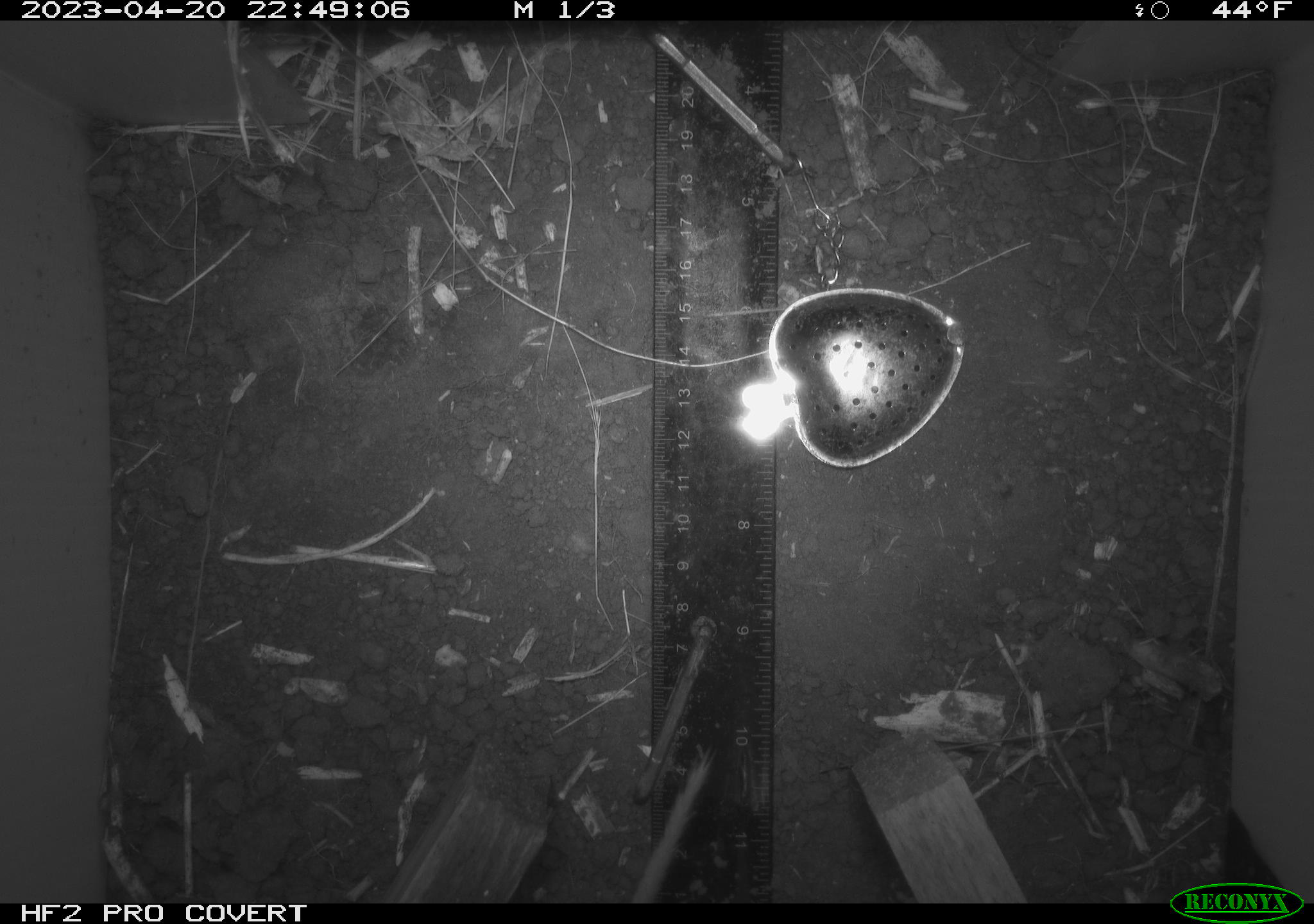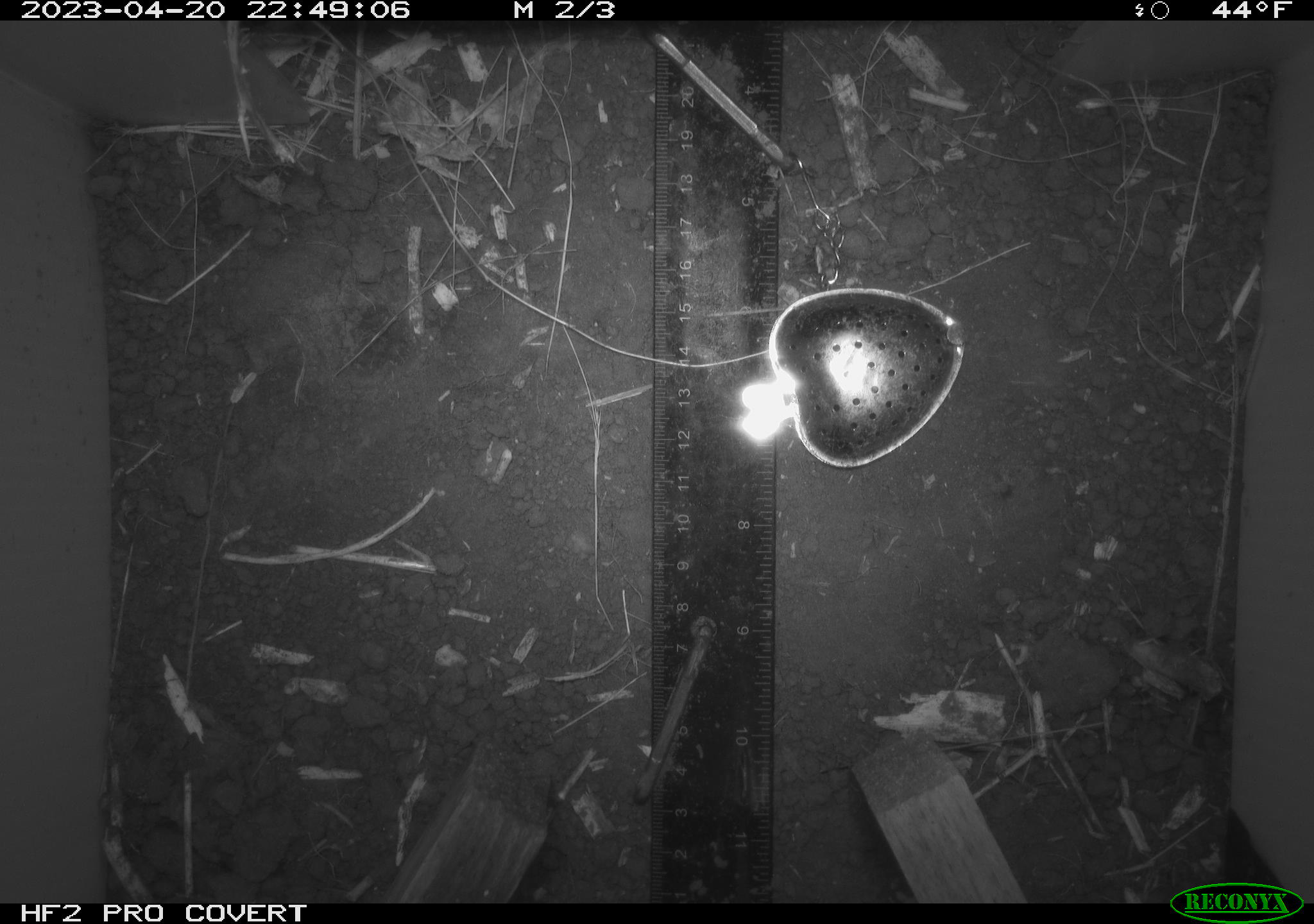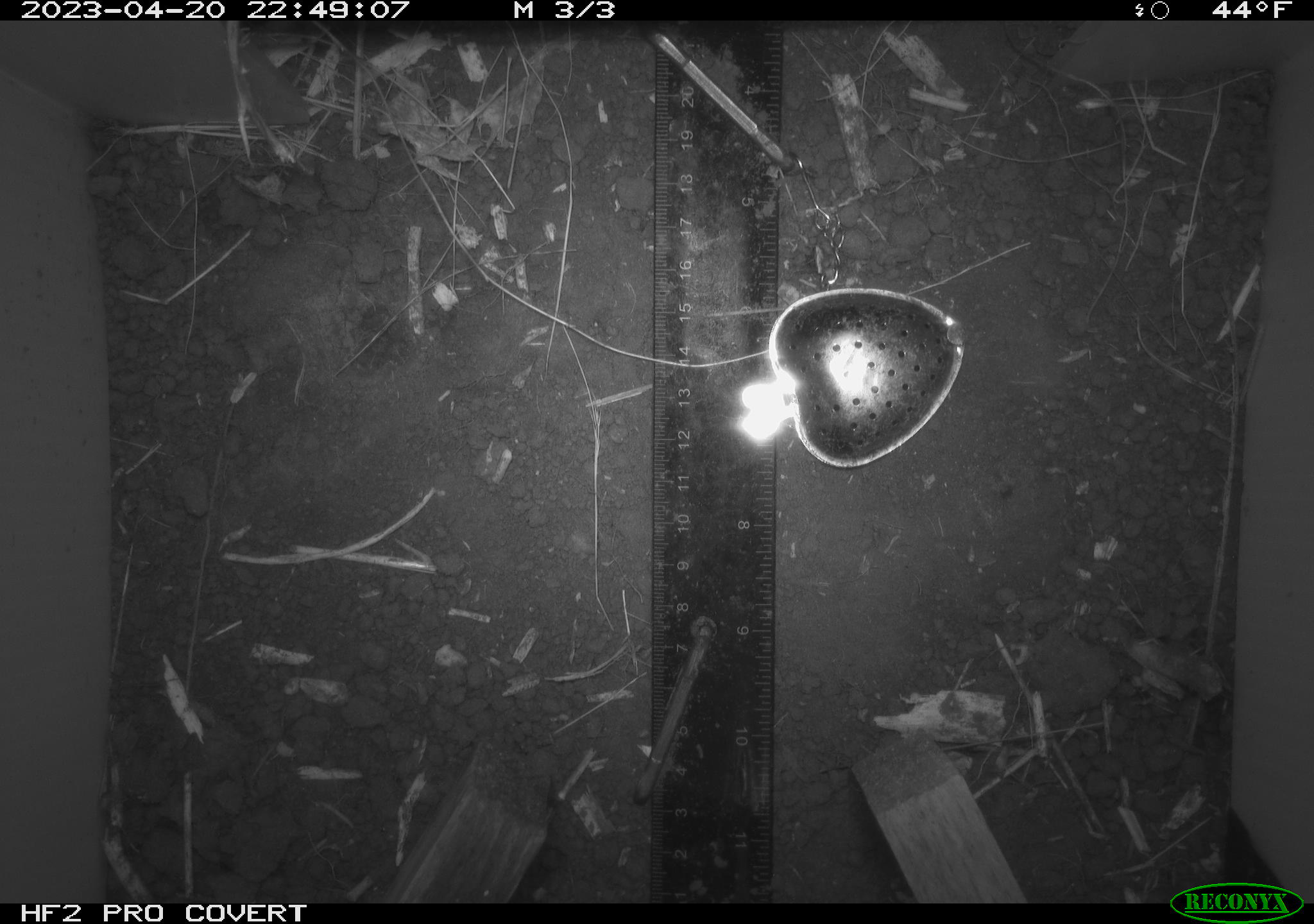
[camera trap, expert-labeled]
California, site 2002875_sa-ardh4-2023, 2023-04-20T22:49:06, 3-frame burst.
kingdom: Animalia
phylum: Chordata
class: Mammalia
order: Rodentia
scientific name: Rodentia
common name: mouse species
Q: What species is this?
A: Mouse species (Rodentia).